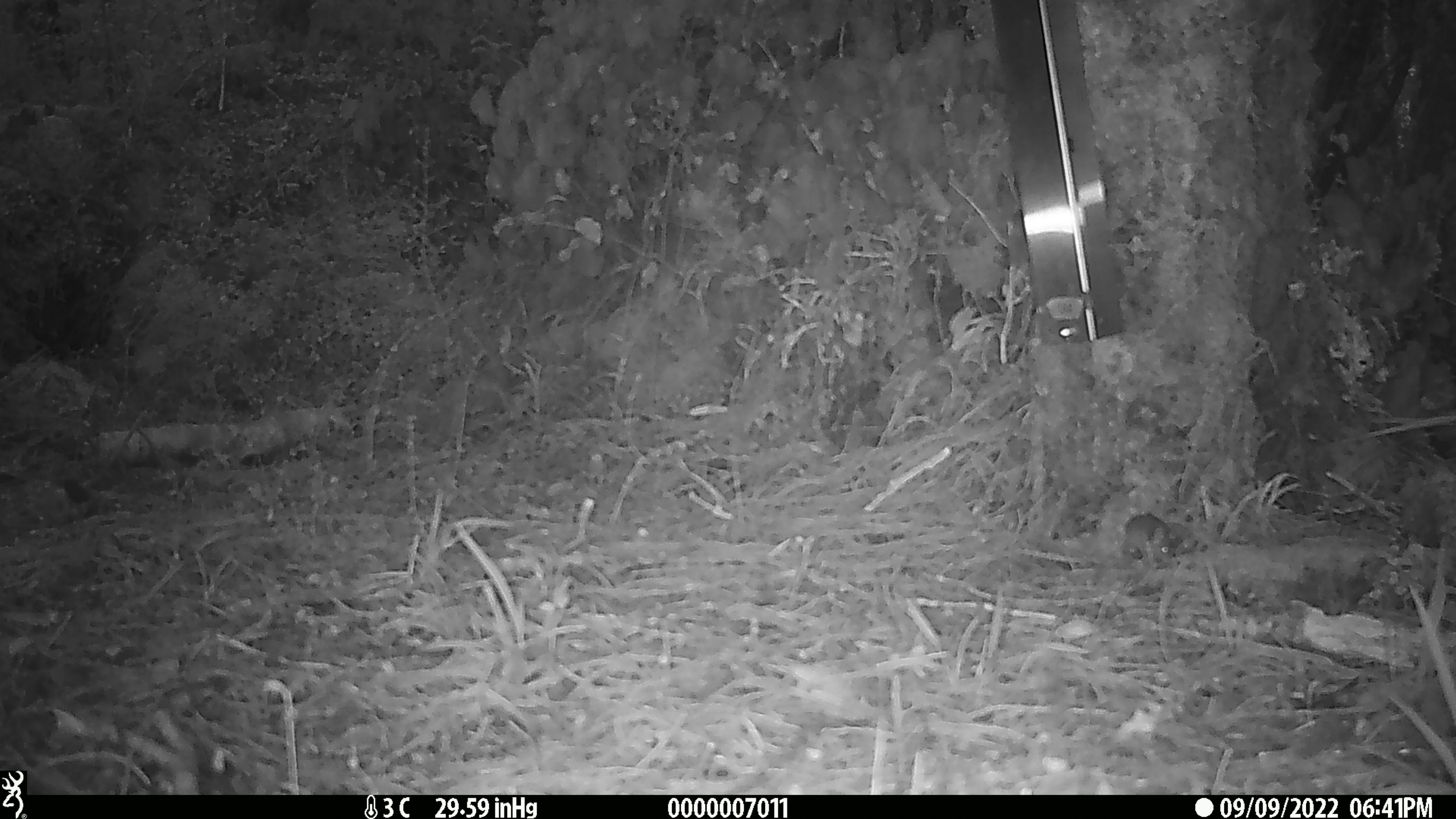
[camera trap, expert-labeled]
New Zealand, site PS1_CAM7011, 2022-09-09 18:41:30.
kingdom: Animalia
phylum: Chordata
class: Mammalia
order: Rodentia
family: Muridae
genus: Mus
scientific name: Mus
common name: mouse